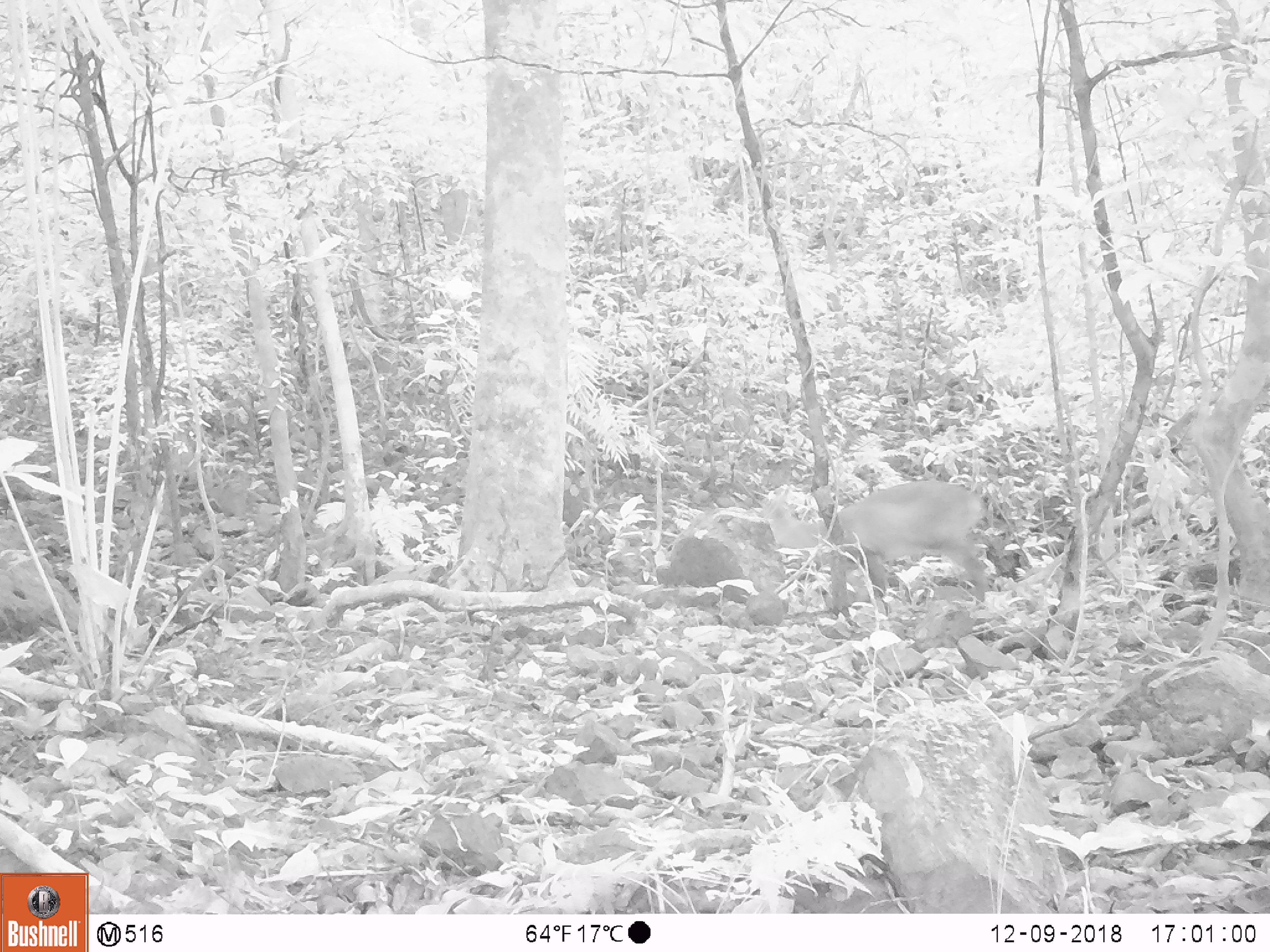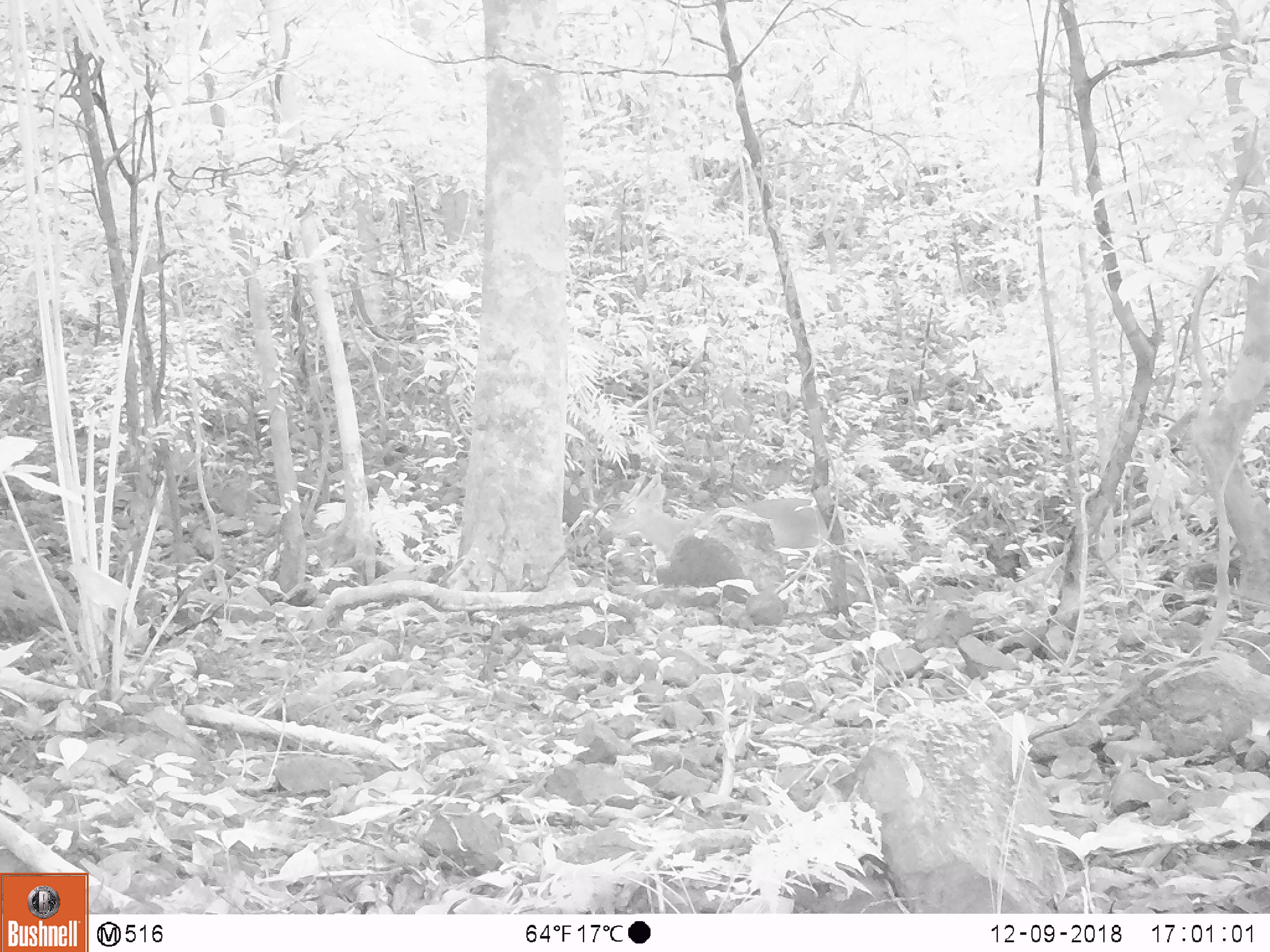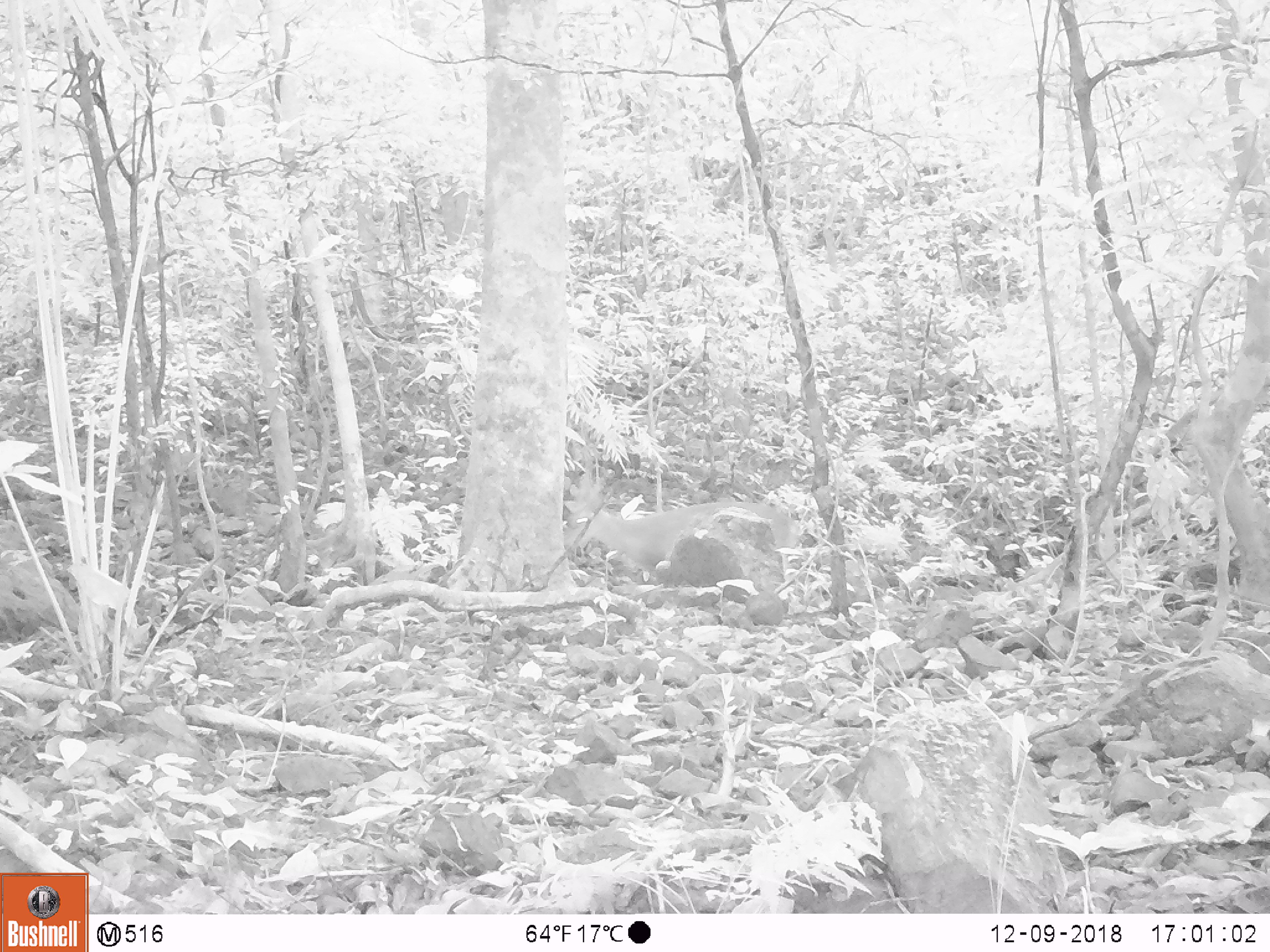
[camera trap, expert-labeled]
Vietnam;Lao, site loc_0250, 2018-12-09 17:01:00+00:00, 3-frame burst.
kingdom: Animalia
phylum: Chordata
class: Mammalia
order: Artiodactyla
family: Cervidae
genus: Muntiacus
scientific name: Muntiacus vuquangensis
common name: large-antlered muntjac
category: large antlered muntjac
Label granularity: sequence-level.